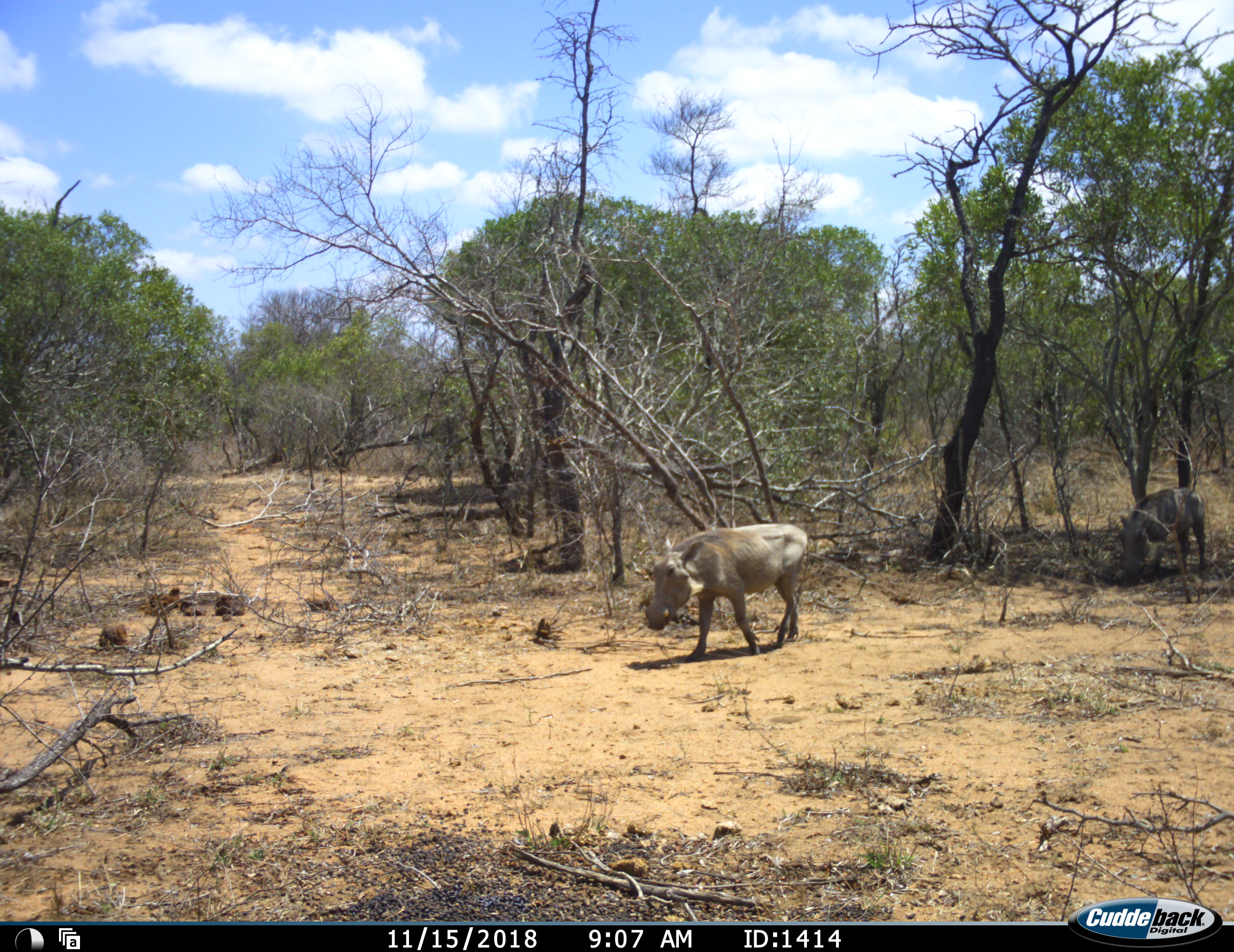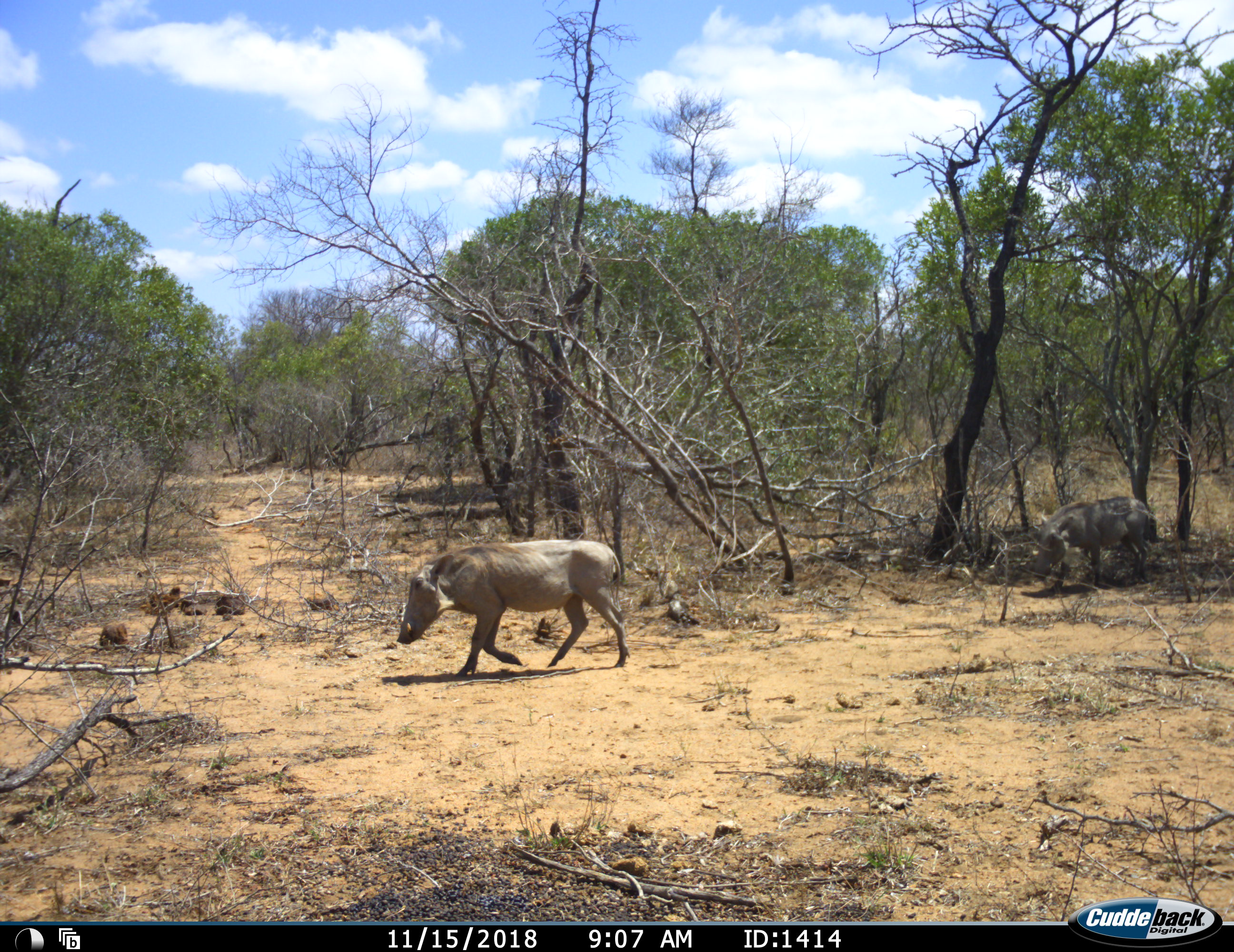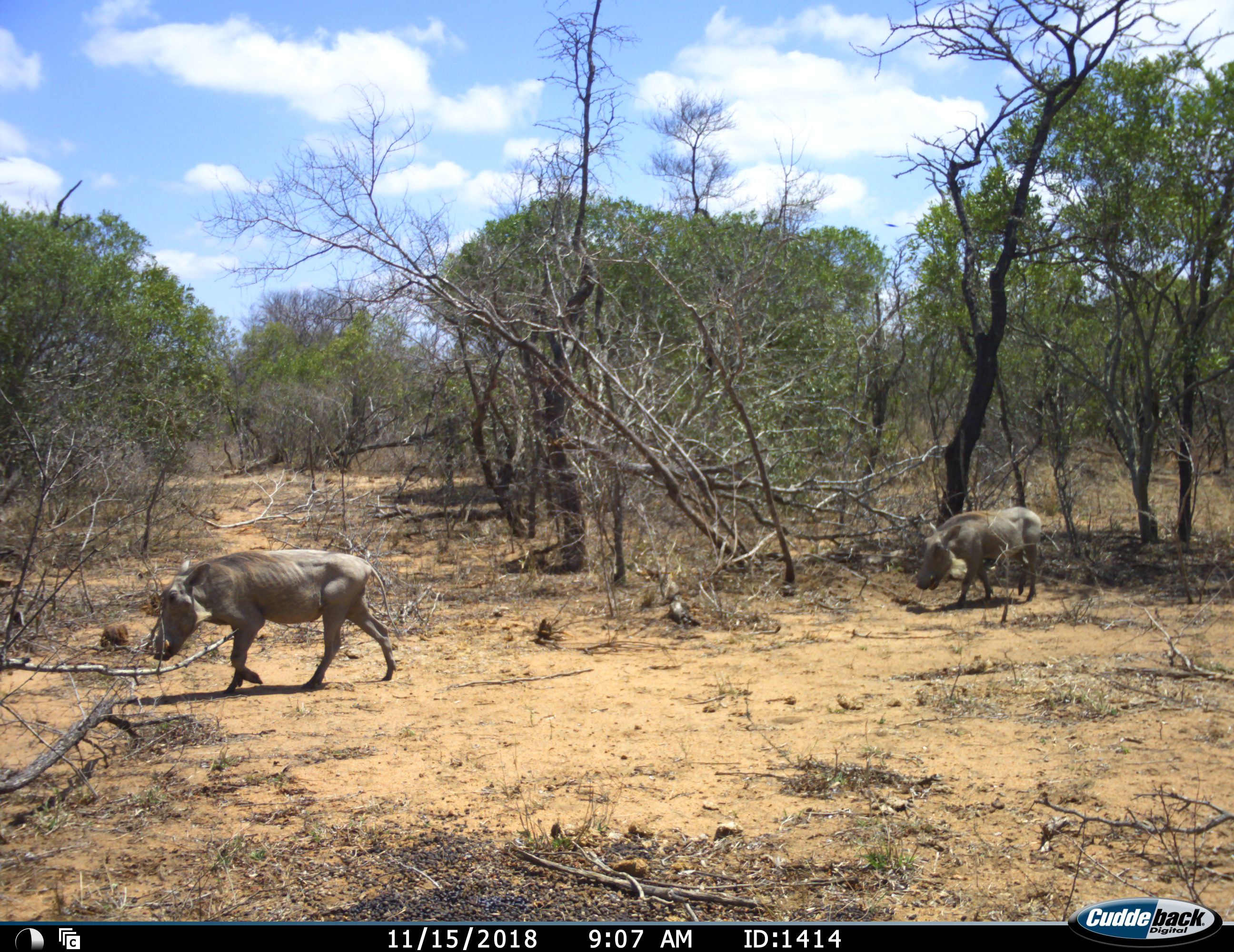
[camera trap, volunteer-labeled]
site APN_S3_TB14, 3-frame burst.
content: unidentified animal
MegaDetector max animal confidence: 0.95